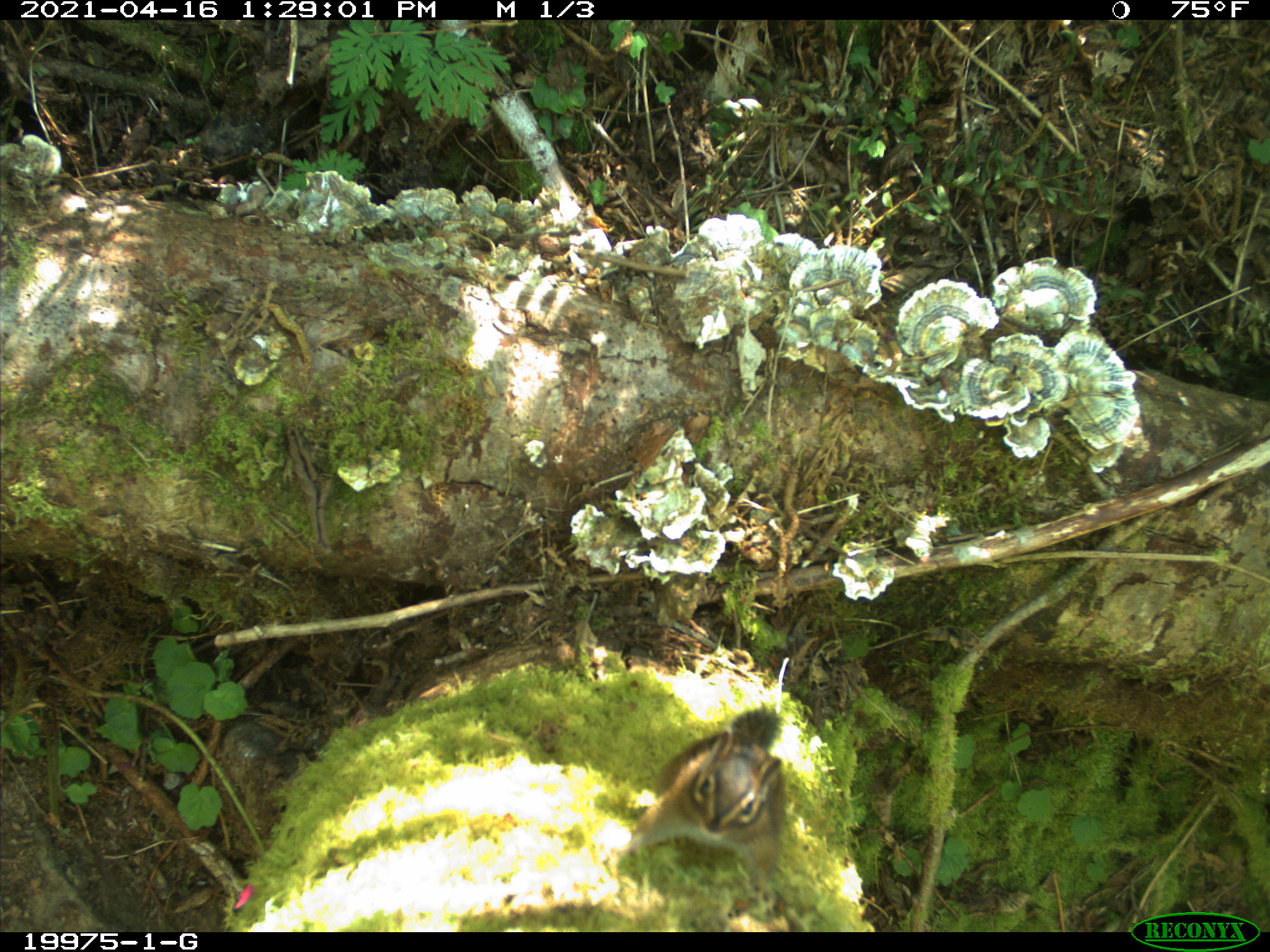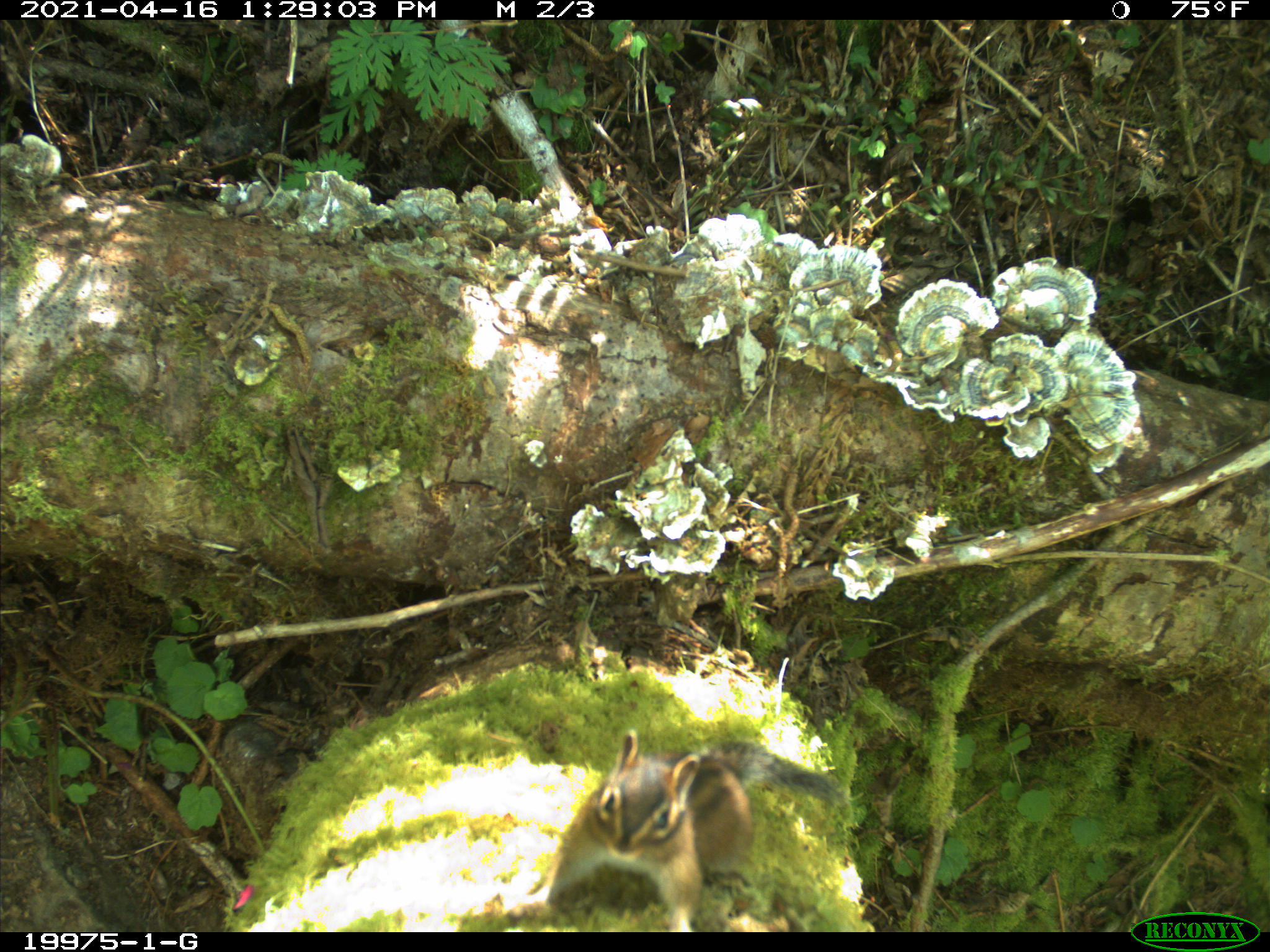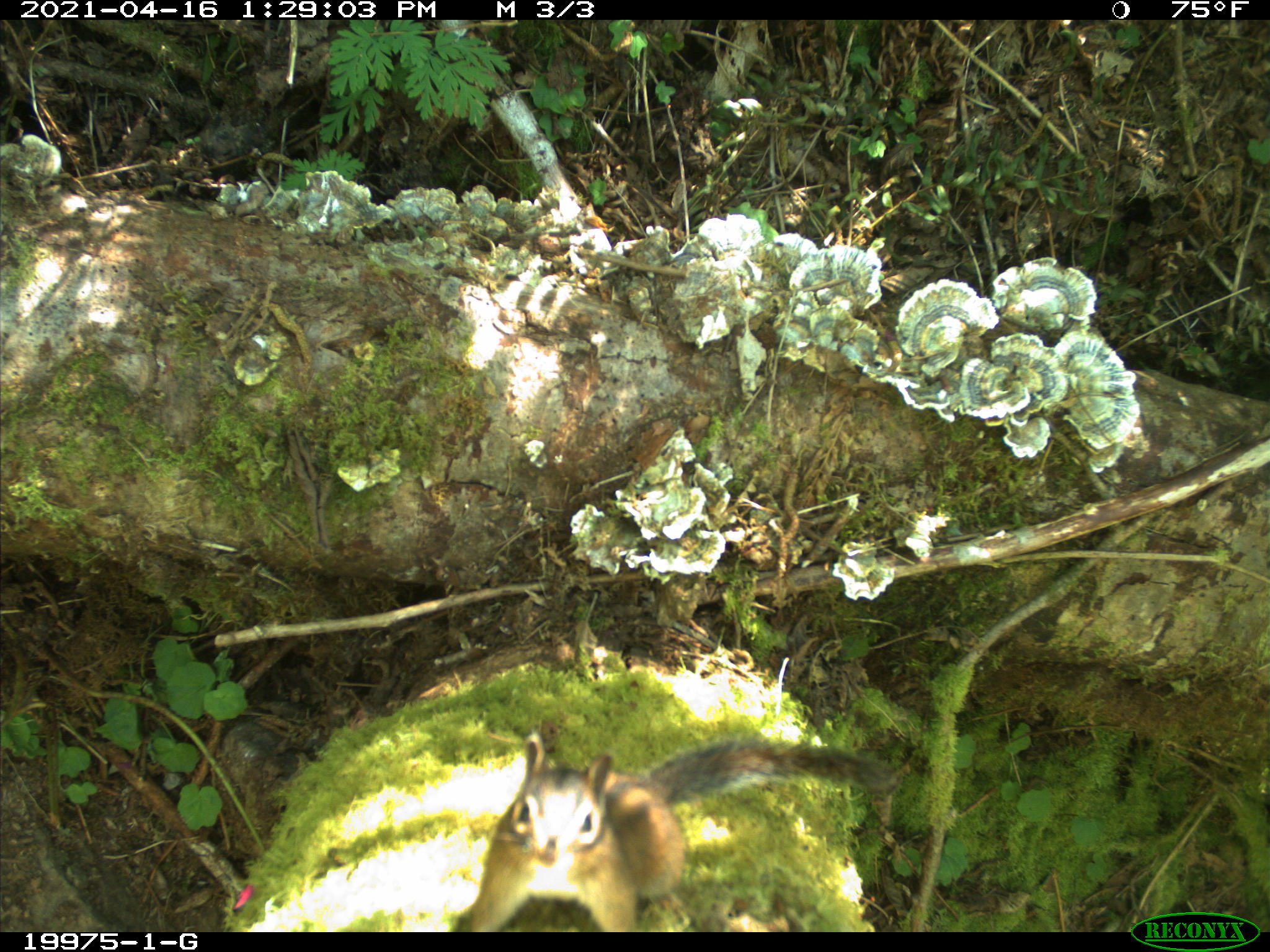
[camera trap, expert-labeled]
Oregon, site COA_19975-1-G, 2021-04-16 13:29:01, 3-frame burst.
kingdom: Animalia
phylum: Chordata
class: Mammalia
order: Rodentia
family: Sciuridae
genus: Neotamias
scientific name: Neotamias townsendii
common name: townsend's chipmunk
Townsend's chipmunk (Neotamias townsendii).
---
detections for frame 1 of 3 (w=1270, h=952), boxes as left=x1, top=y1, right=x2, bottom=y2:
townsend's chipmunk: left=622, top=703, right=798, bottom=894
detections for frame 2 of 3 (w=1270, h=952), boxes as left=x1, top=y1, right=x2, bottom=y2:
townsend's chipmunk: left=519, top=724, right=848, bottom=930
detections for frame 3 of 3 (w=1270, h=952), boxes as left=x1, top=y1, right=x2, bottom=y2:
townsend's chipmunk: left=466, top=708, right=879, bottom=929